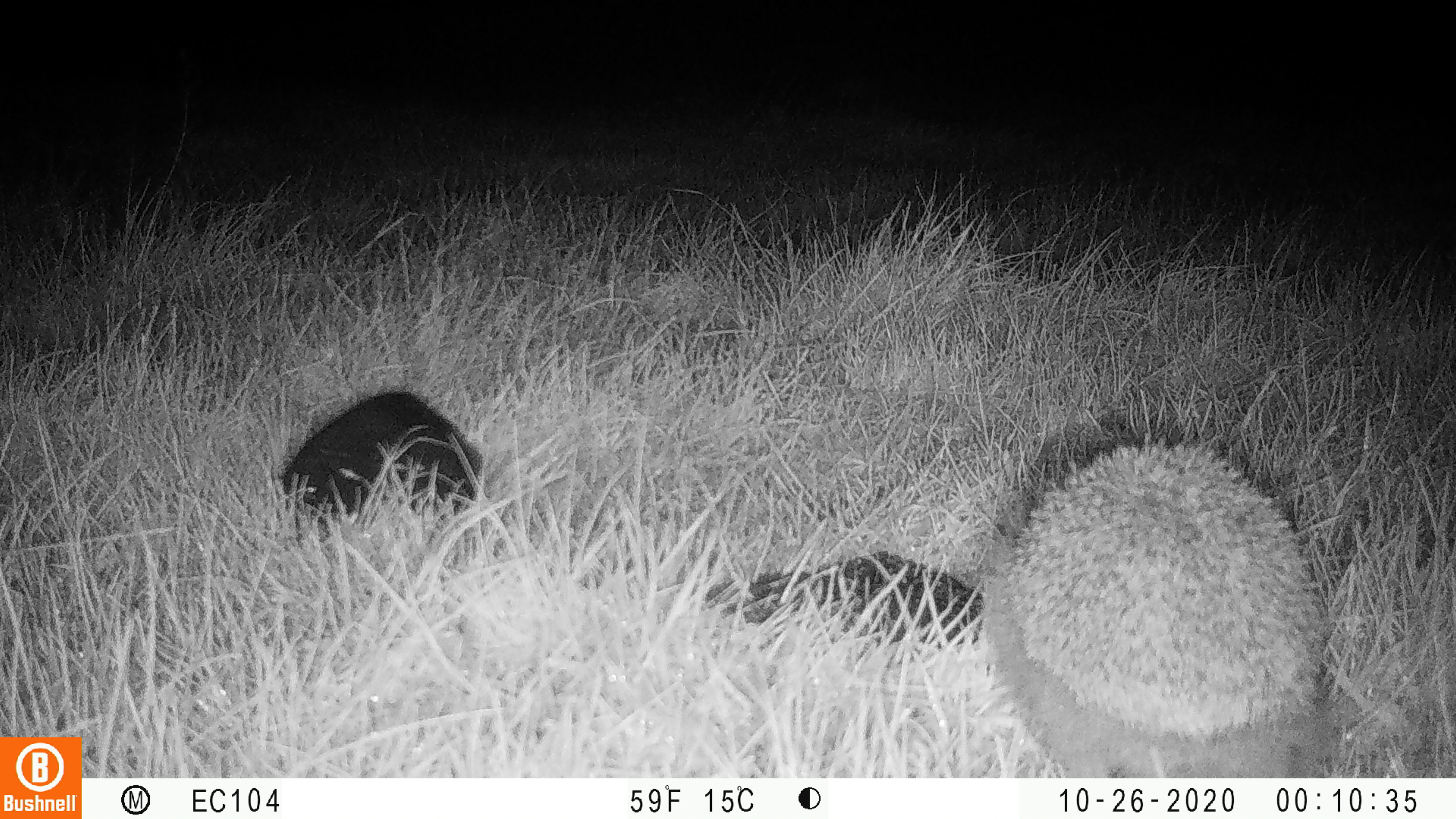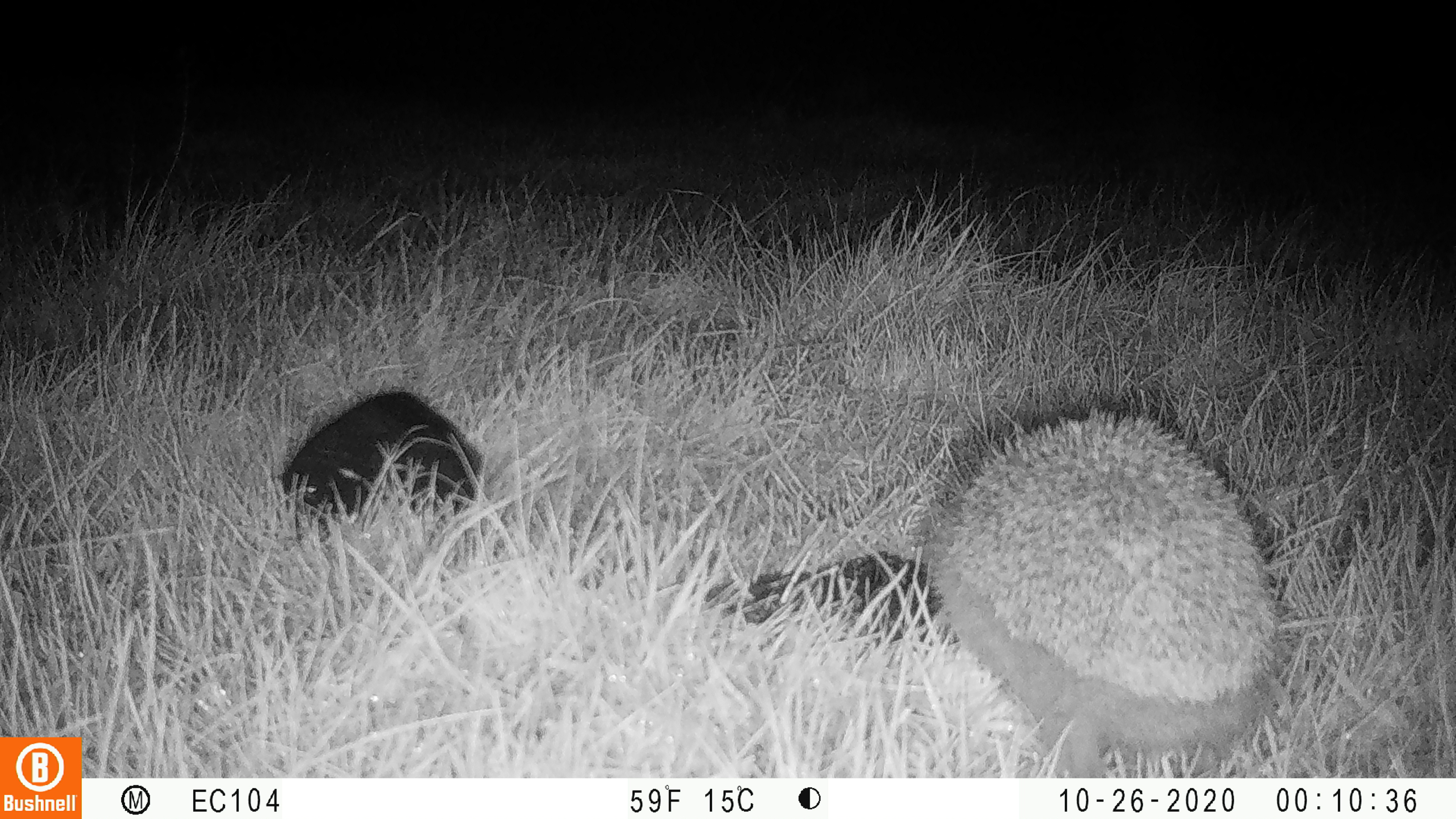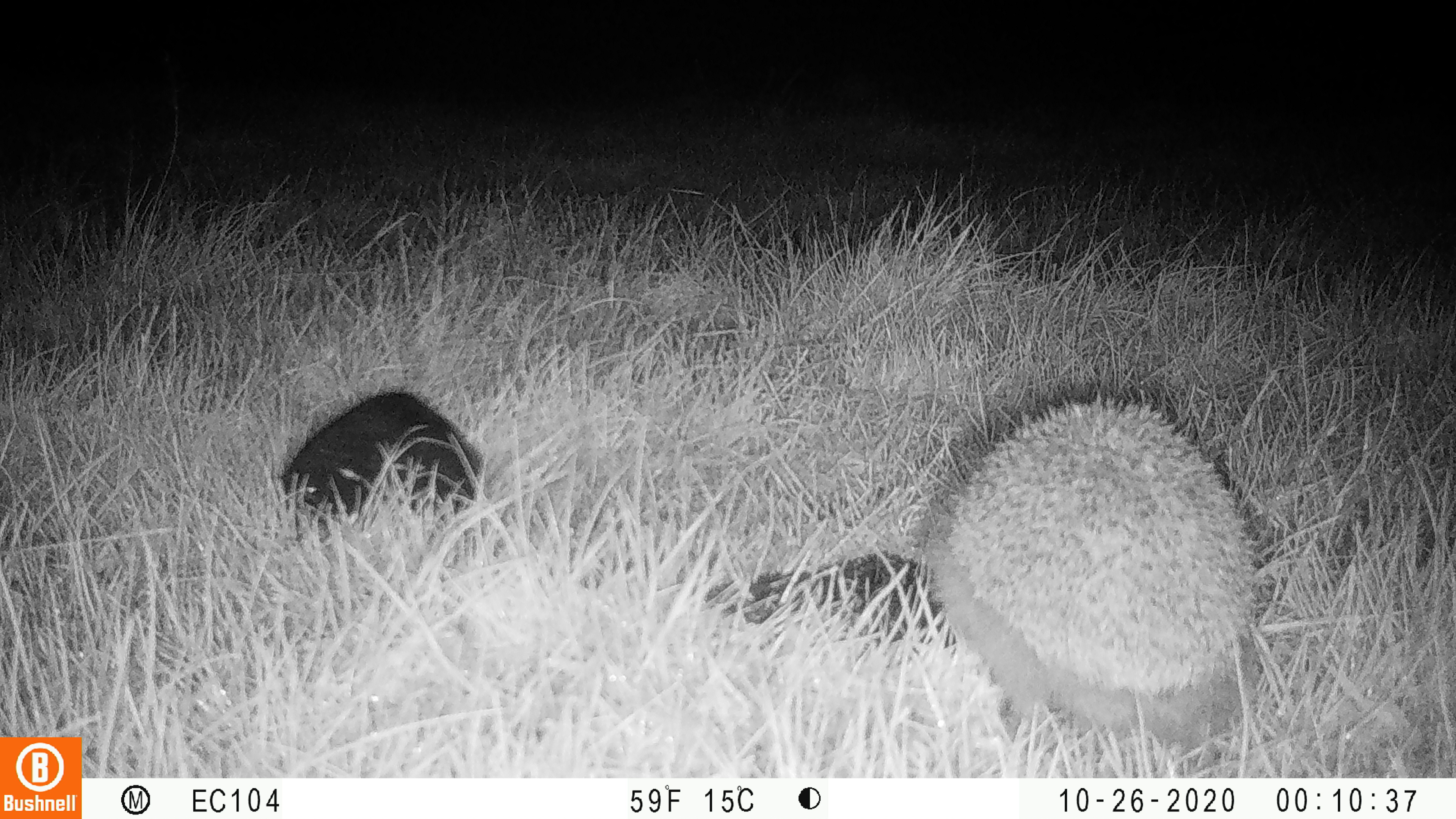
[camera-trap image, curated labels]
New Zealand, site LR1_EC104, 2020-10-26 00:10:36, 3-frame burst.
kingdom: Animalia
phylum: Chordata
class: Mammalia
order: Eulipotyphla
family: Erinaceidae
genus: Erinaceus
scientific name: Erinaceus europaeus europaeus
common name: european hedgehog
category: hedgehog